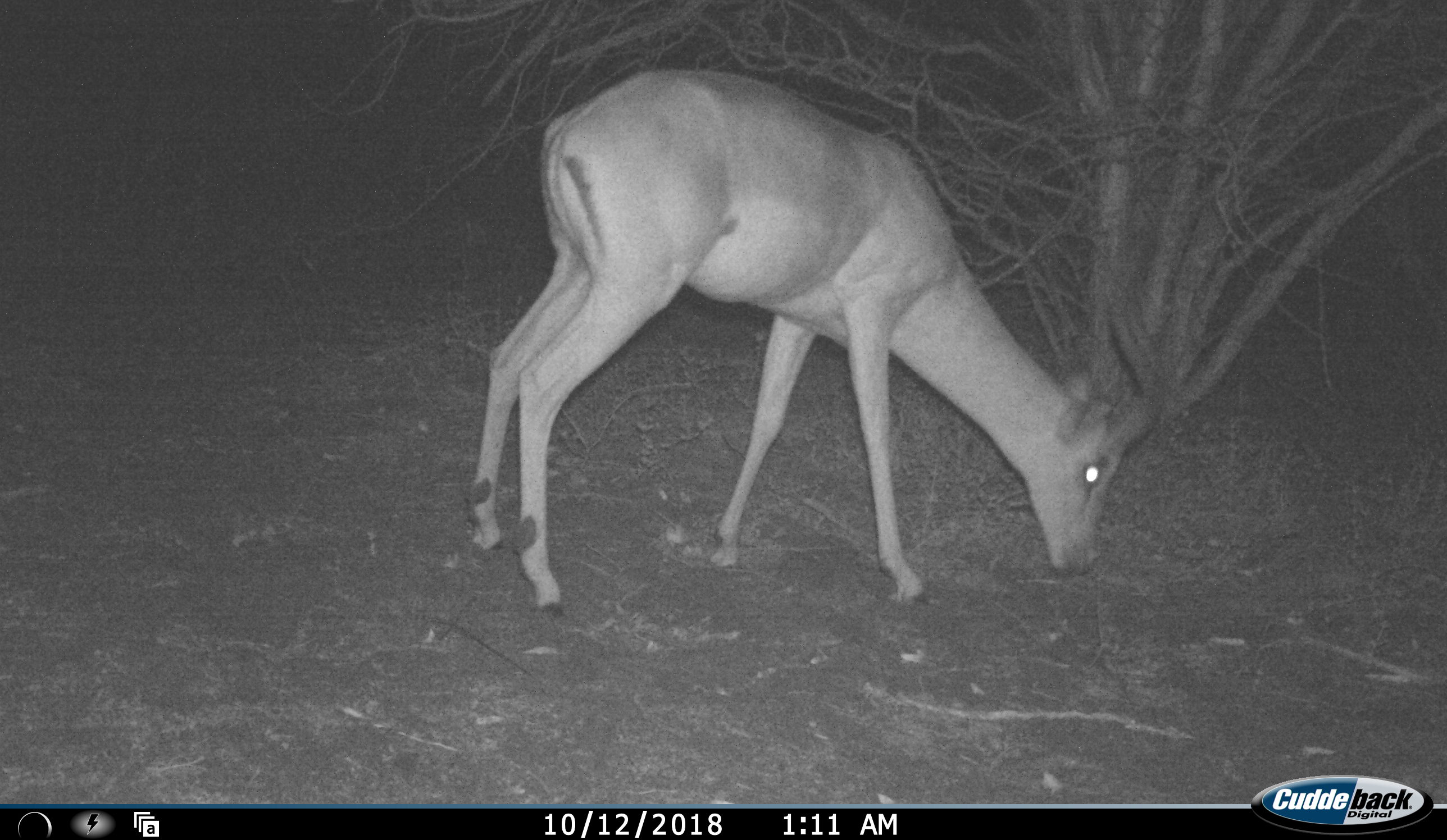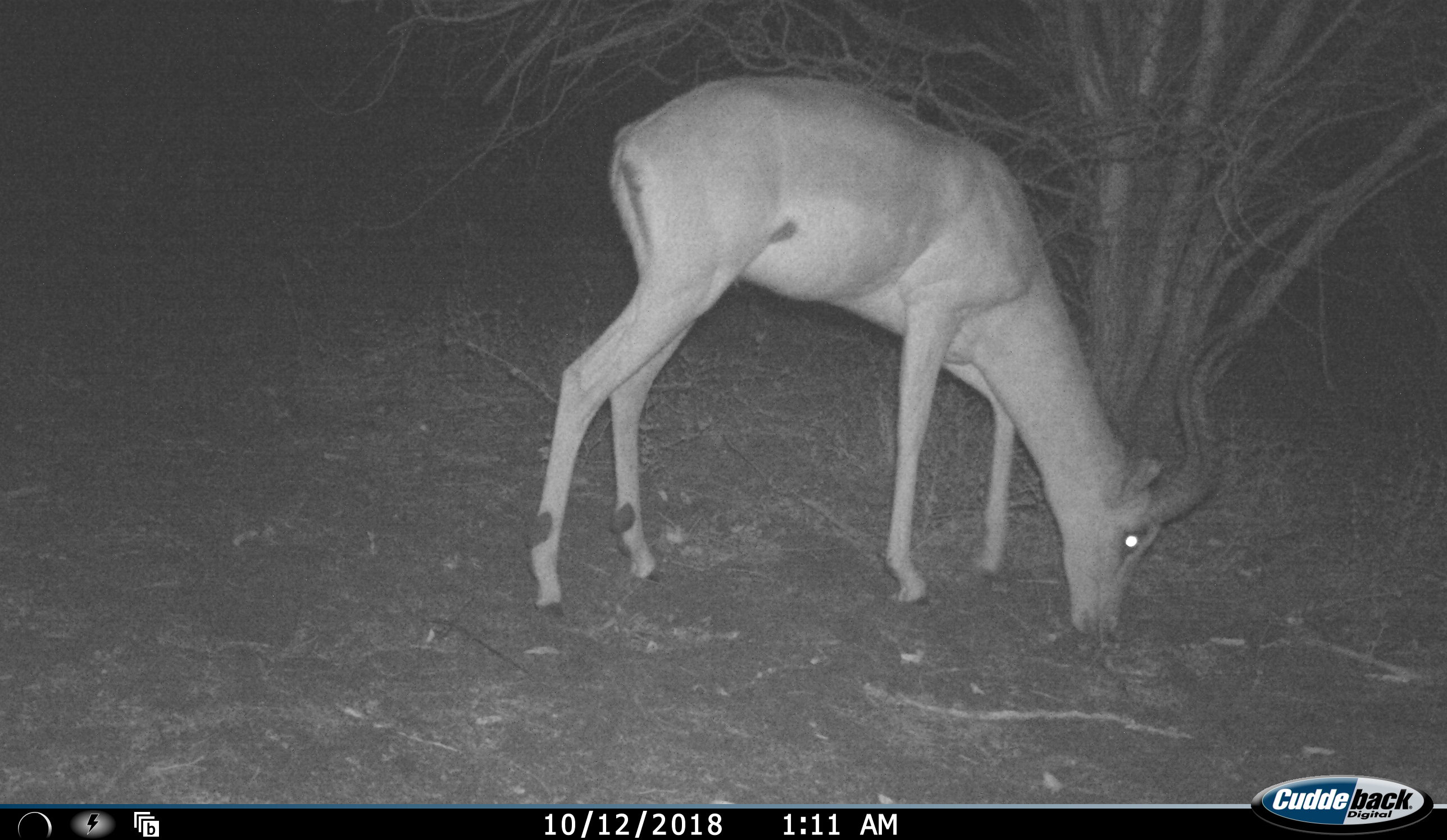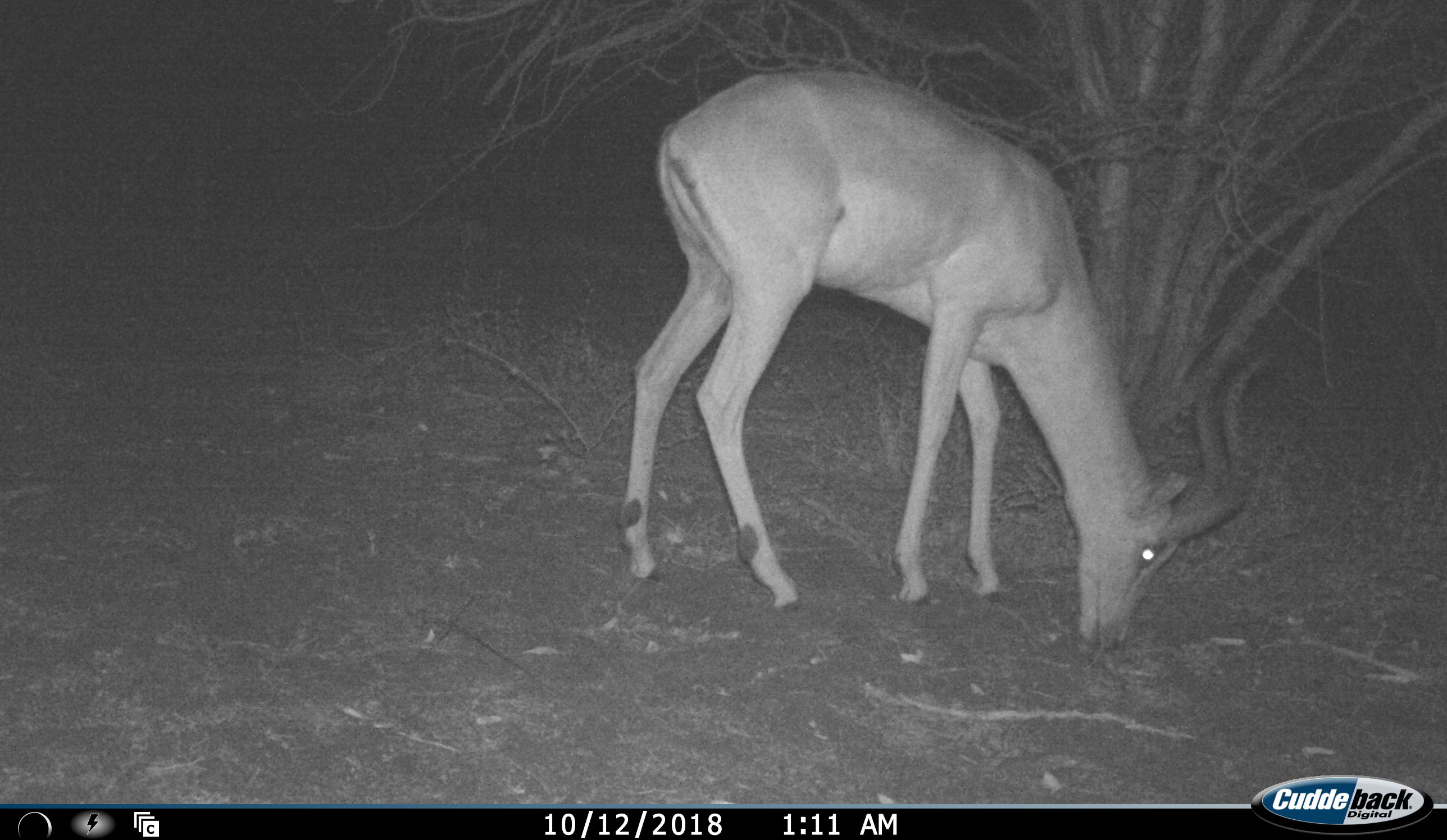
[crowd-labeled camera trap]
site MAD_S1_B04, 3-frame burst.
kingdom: Animalia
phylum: Chordata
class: Mammalia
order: Artiodactyla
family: Bovidae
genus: Aepyceros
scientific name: Aepyceros melampus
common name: impala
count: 1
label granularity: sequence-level